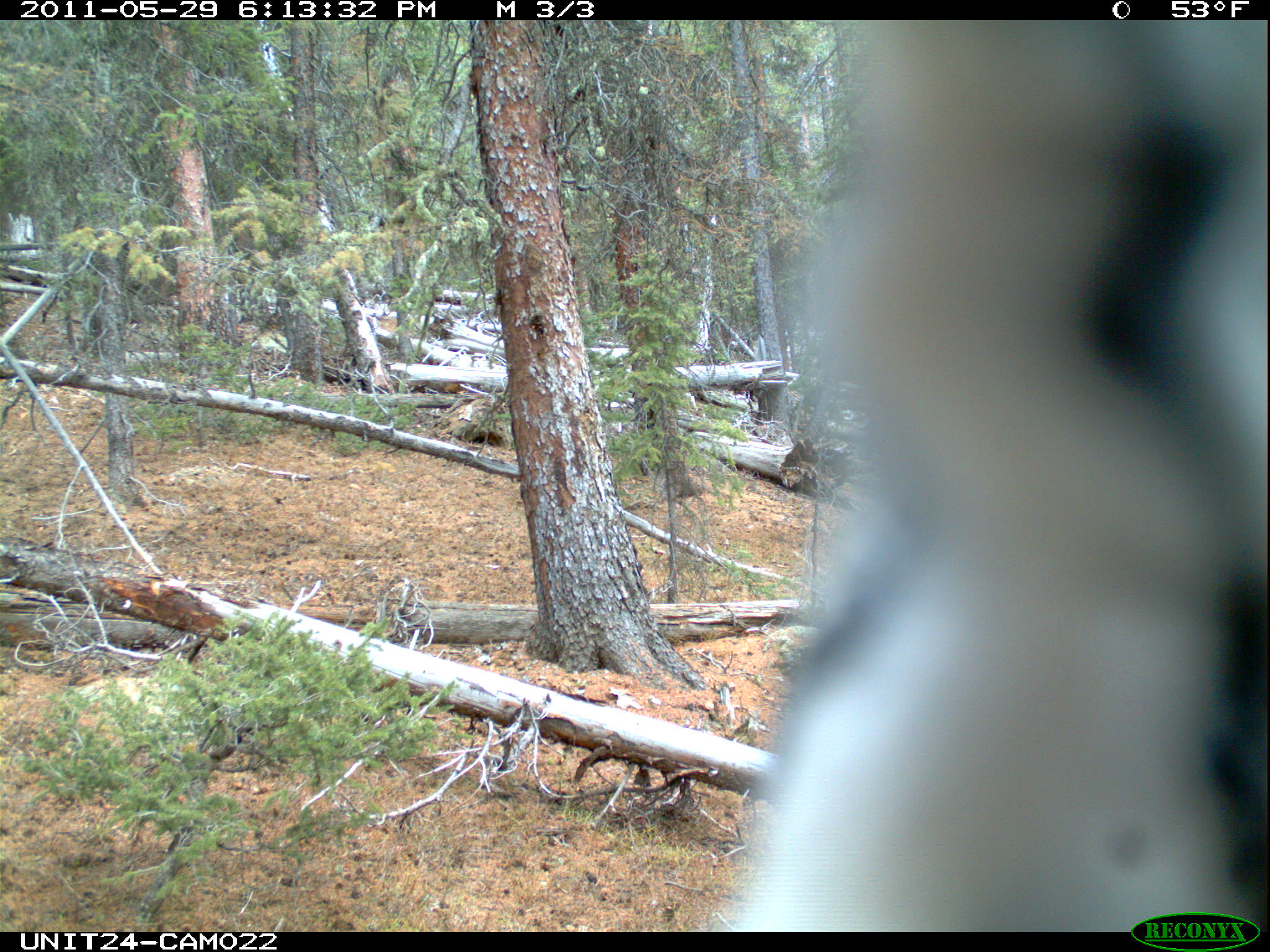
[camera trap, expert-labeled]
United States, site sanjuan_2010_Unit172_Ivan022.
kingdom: Animalia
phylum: Chordata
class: Aves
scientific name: Aves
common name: birds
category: unidentified bird